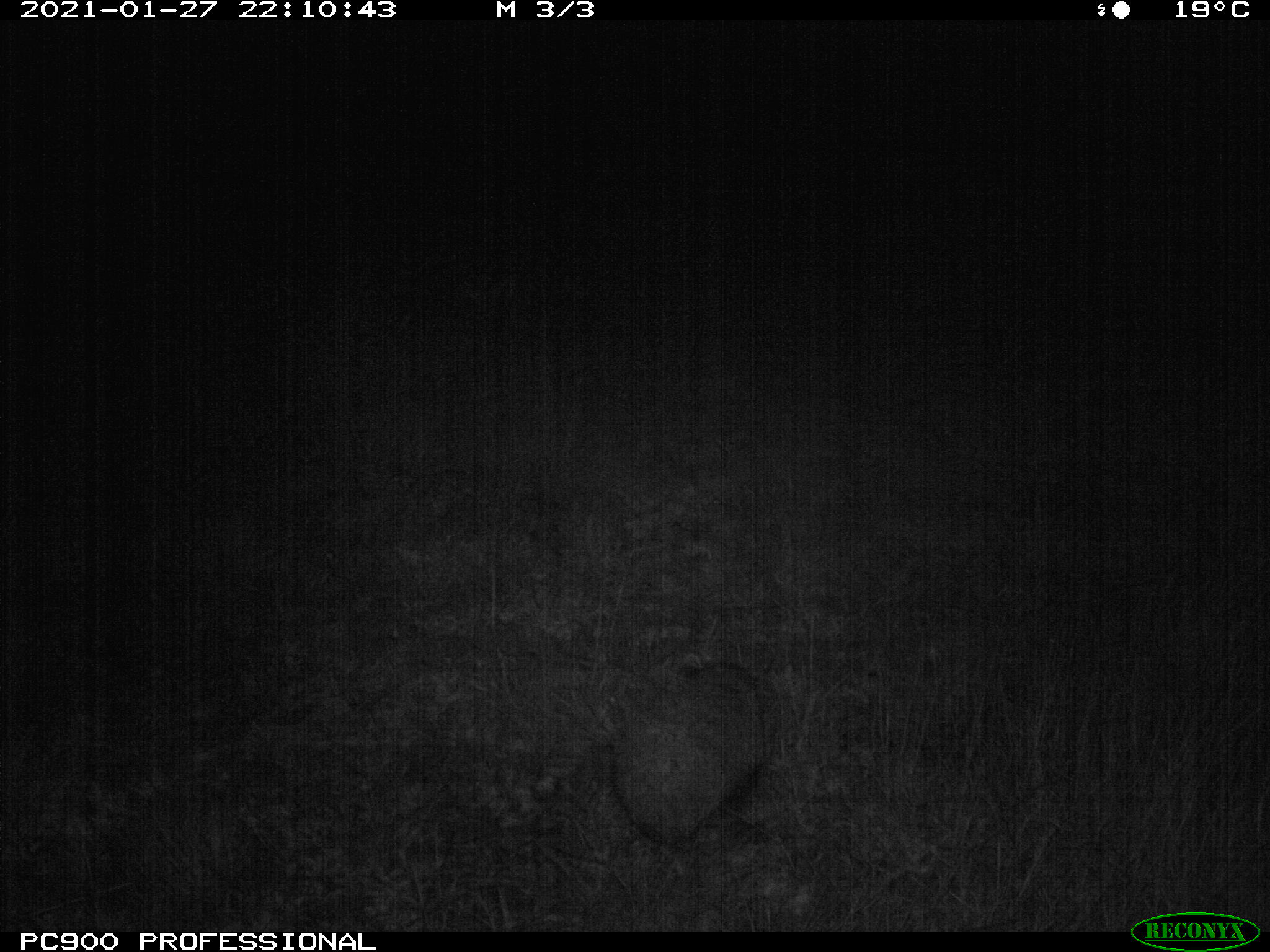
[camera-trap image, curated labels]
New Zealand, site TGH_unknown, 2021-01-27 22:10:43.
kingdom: Animalia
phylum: Chordata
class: Mammalia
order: Eulipotyphla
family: Erinaceidae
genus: Erinaceus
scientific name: Erinaceus europaeus europaeus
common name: european hedgehog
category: hedgehog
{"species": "hedgehog (european hedgehog) (Erinaceus europaeus europaeus)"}